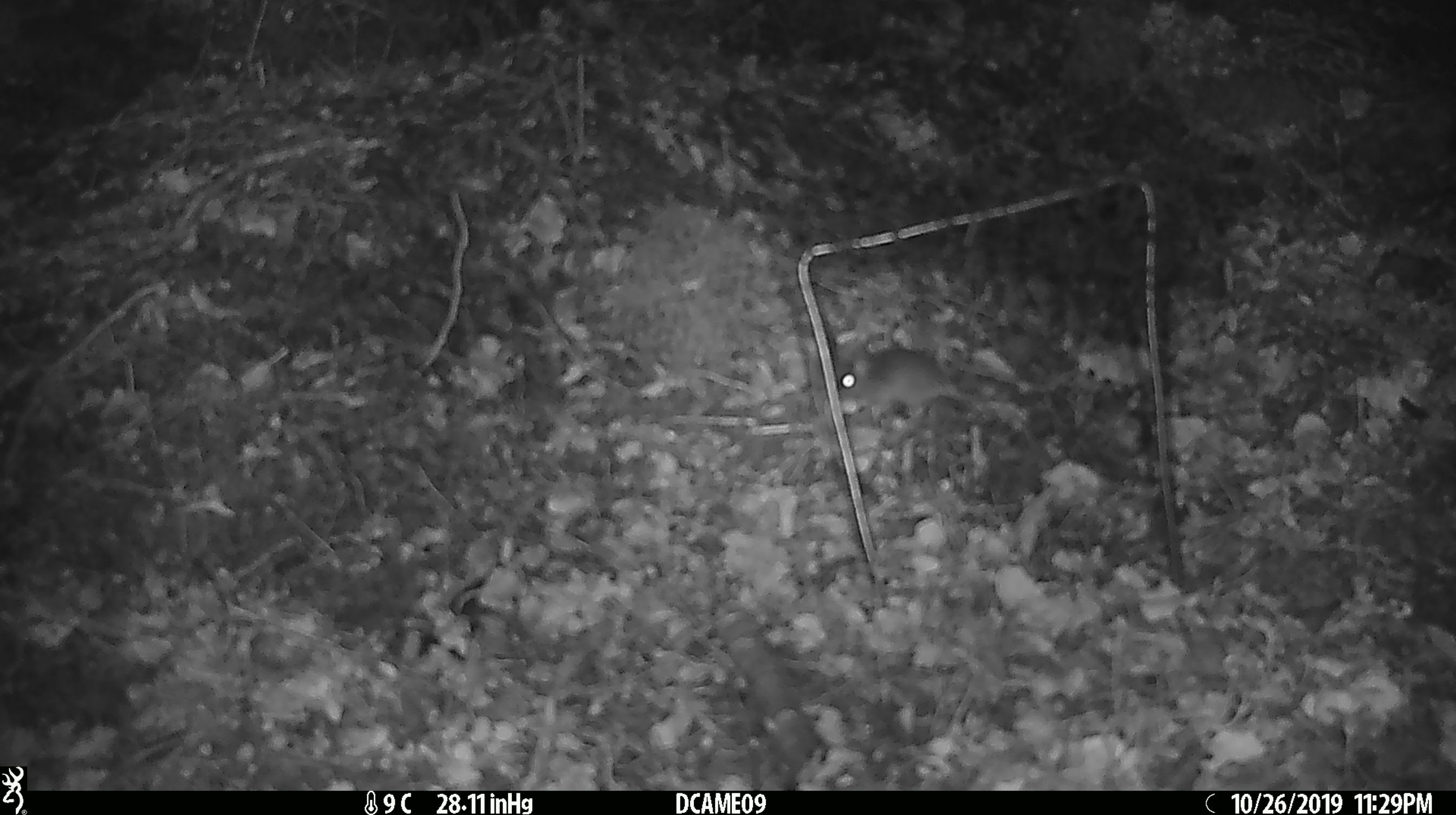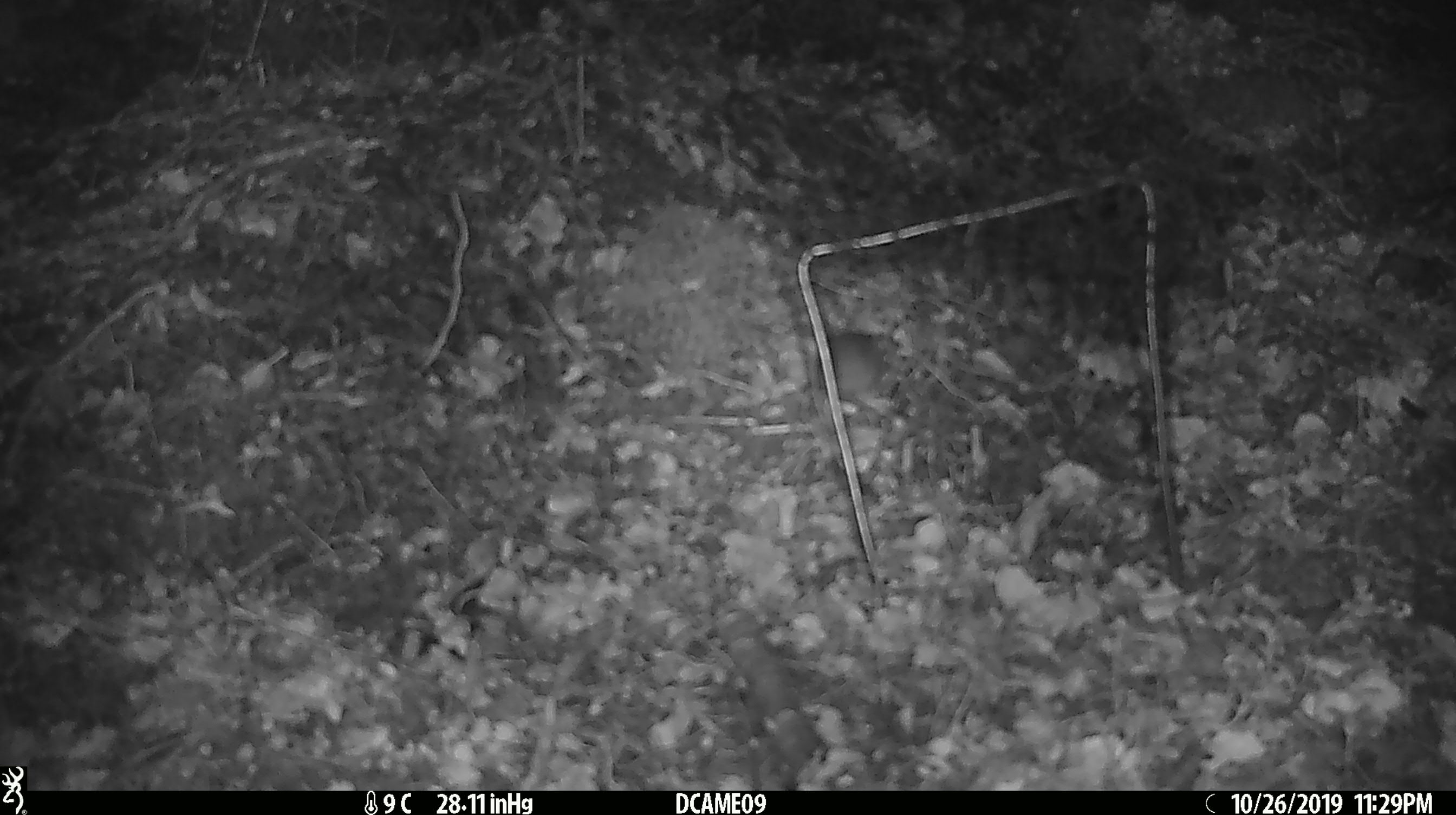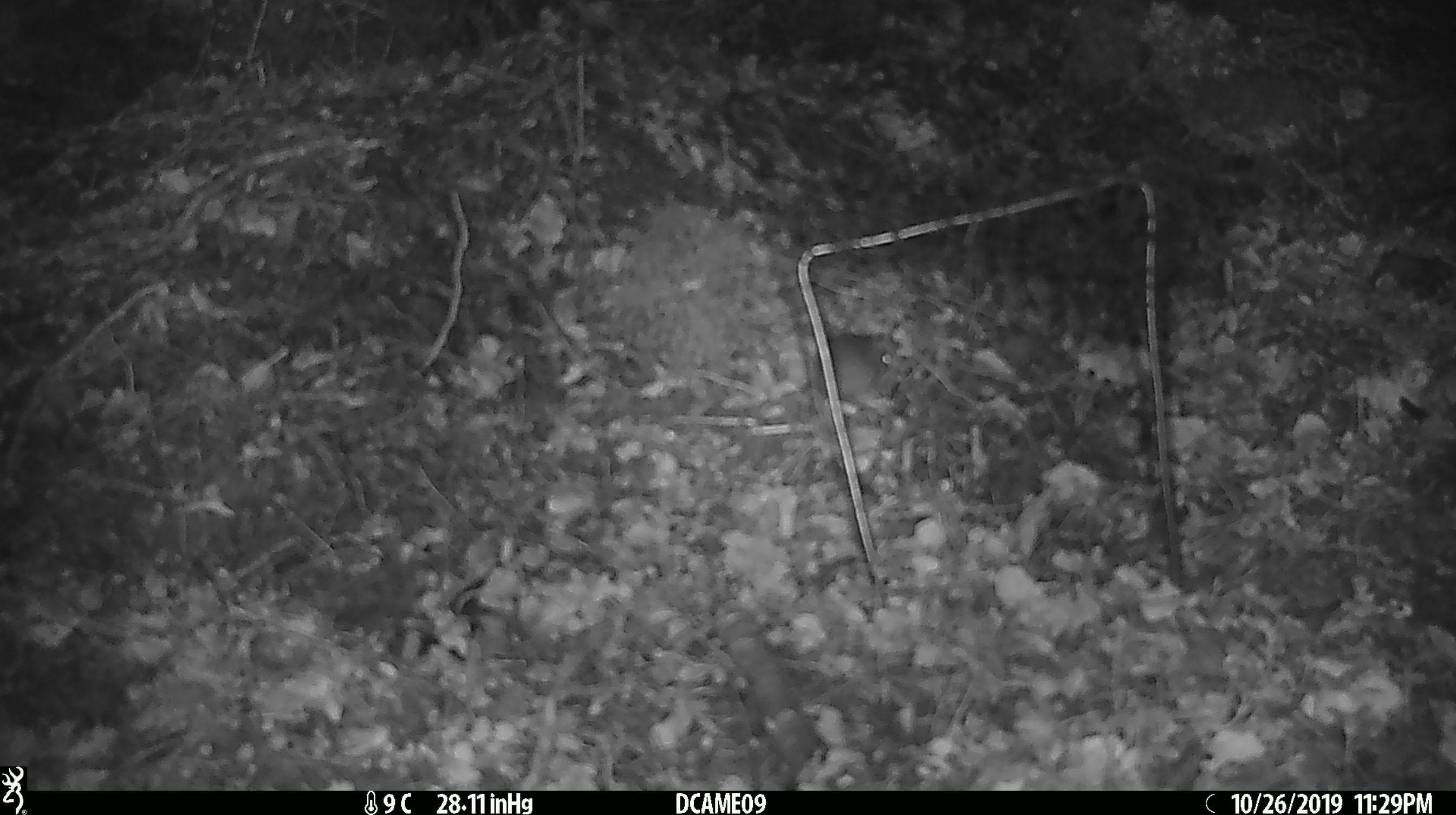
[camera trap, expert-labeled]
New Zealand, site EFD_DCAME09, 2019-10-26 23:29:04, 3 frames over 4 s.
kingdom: Animalia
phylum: Chordata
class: Mammalia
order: Rodentia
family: Muridae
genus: Mus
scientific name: Mus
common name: mouse